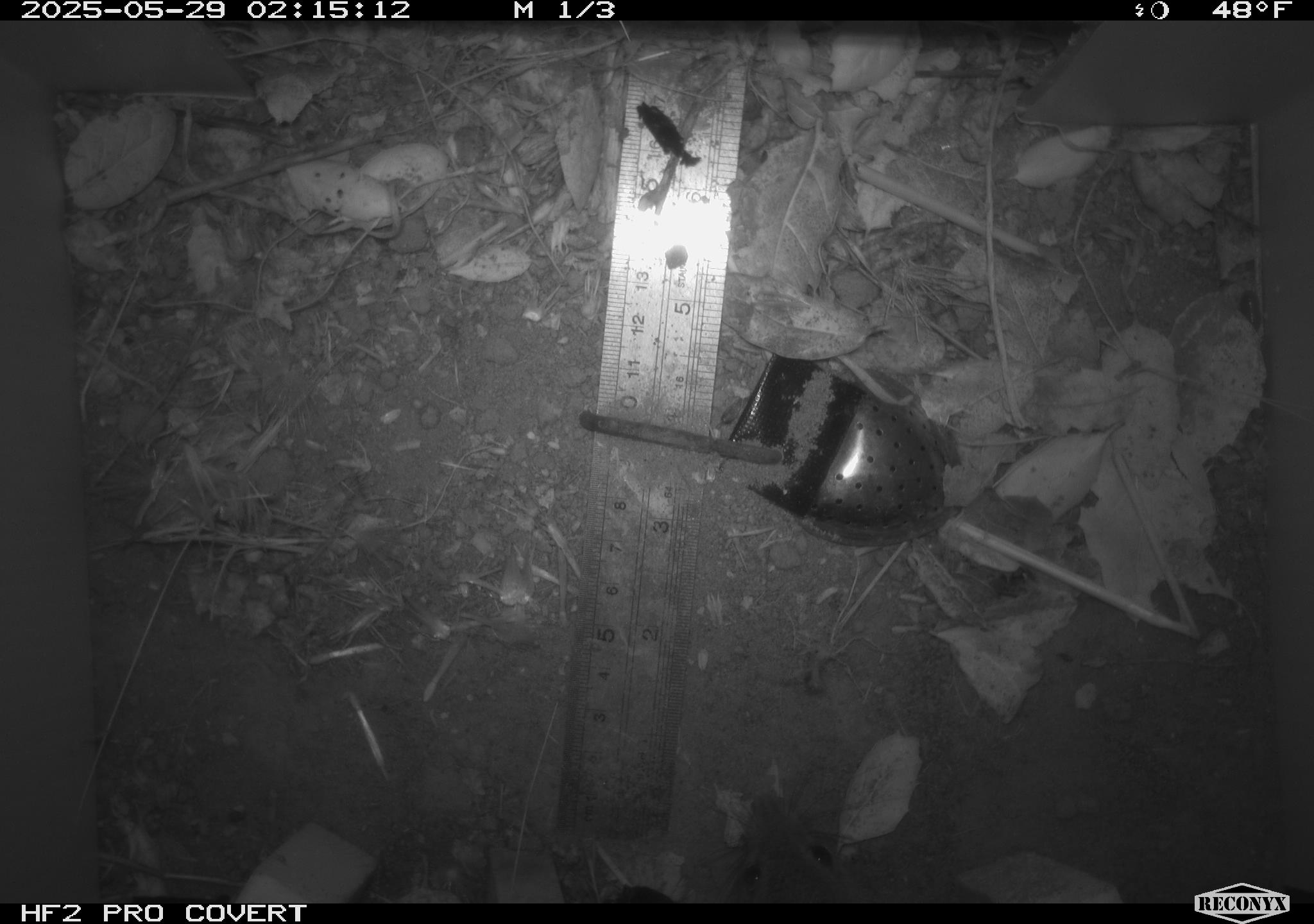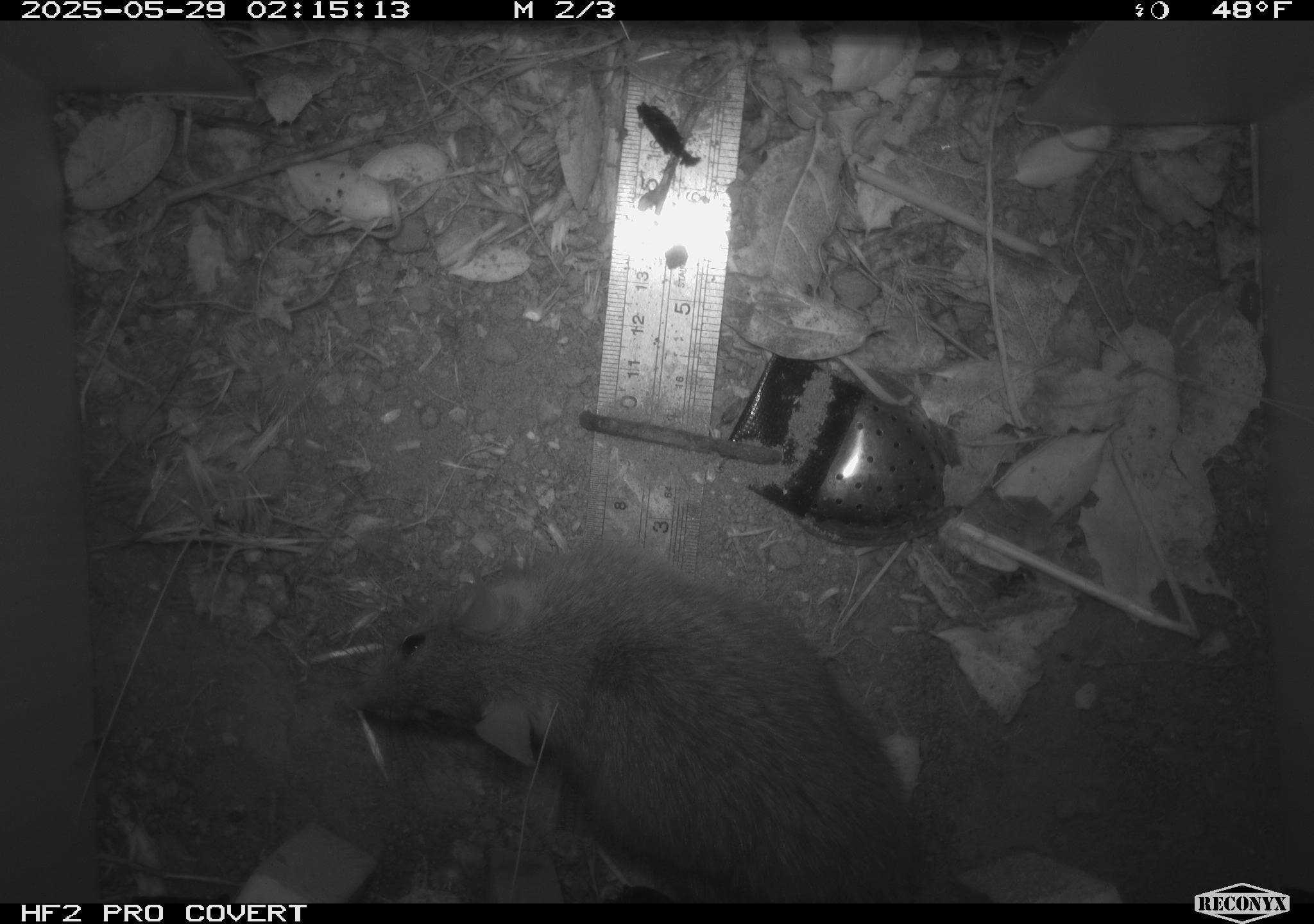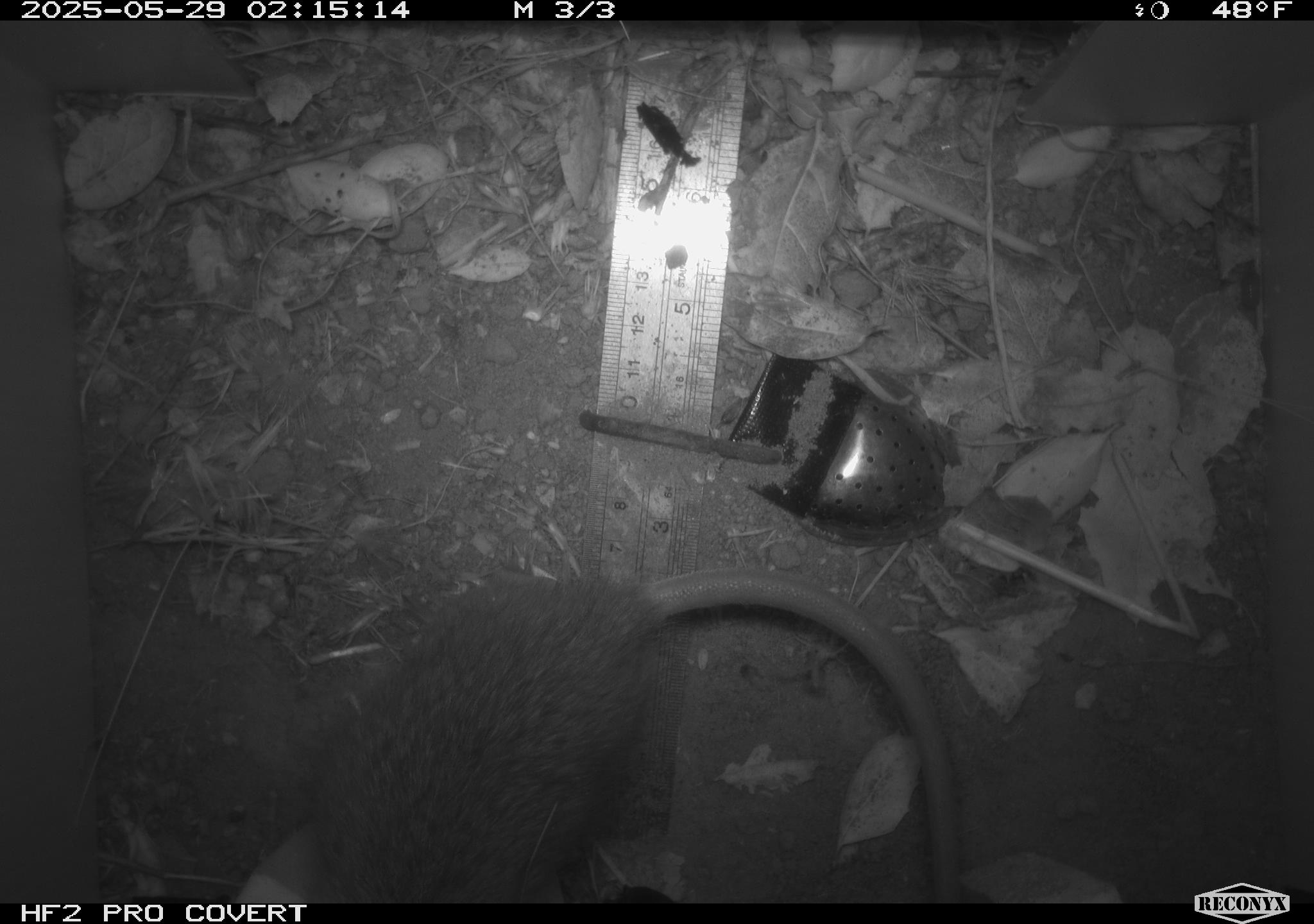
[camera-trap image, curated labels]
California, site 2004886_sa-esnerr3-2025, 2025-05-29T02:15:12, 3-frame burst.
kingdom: Animalia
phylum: Chordata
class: Mammalia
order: Rodentia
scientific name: Rodentia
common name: rodent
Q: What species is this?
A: Rodent (Rodentia).